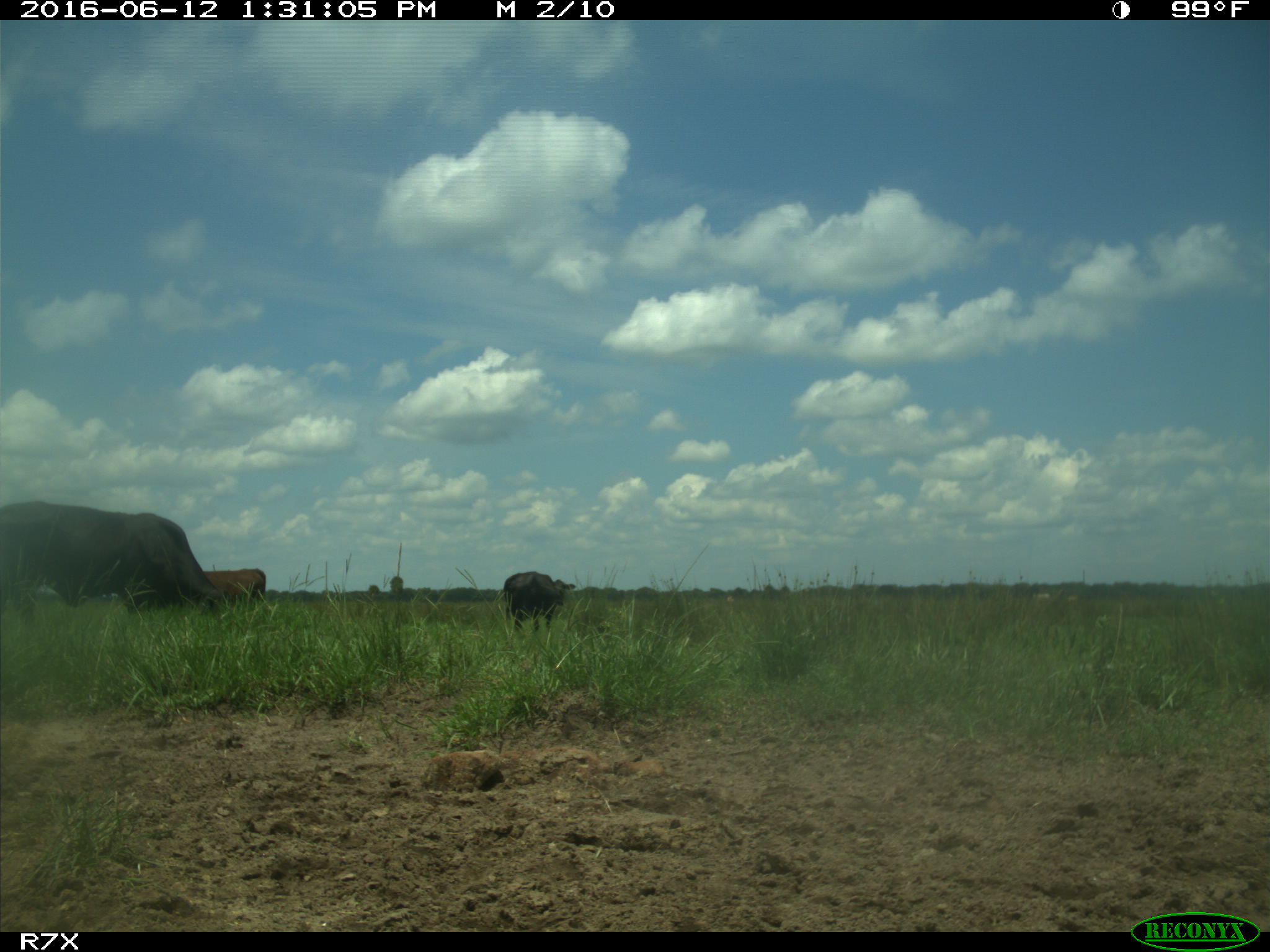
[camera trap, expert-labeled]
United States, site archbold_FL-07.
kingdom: Animalia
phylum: Chordata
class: Mammalia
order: Artiodactyla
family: Bovidae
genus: Bos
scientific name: Bos taurus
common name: domestic cow